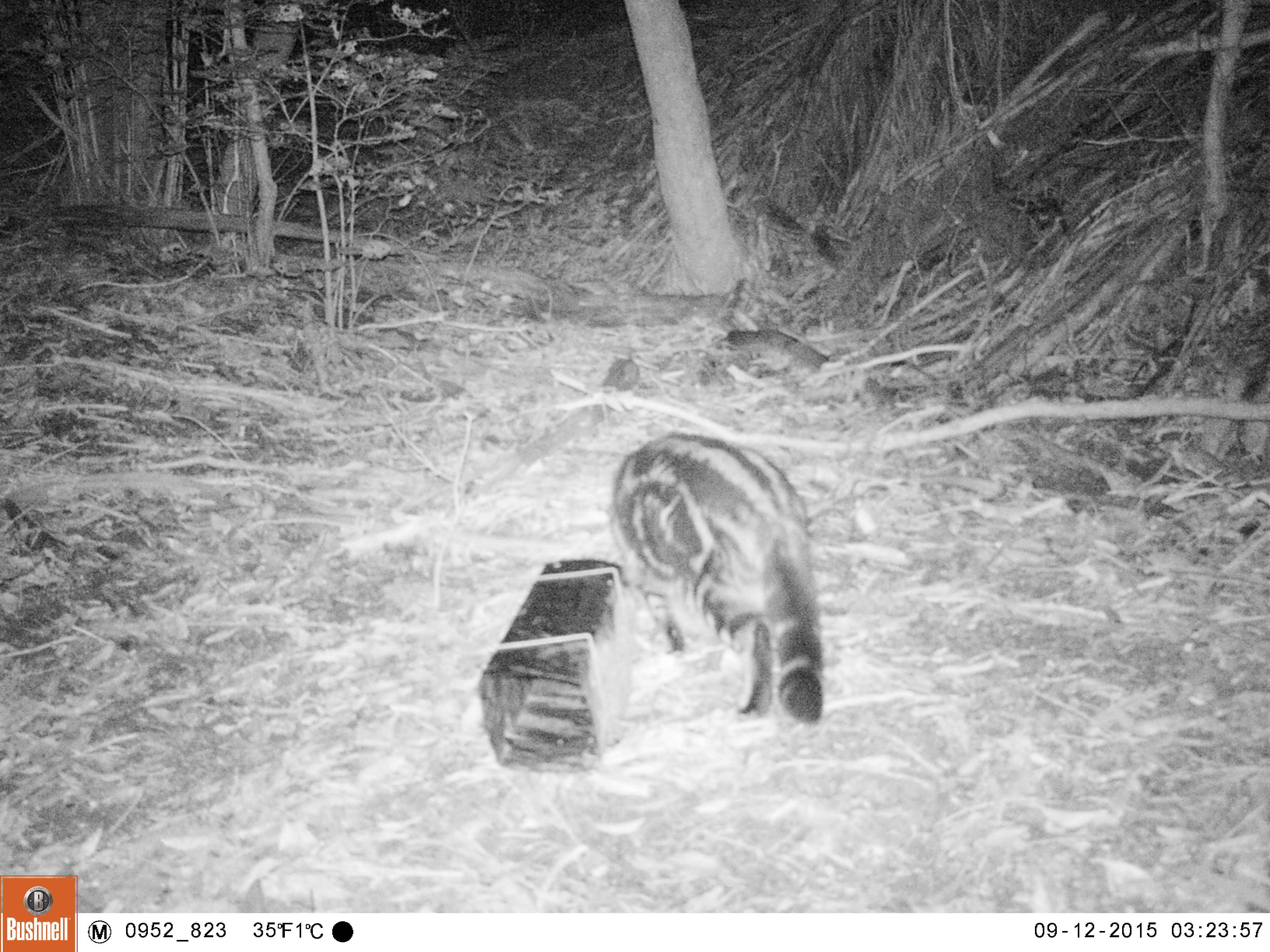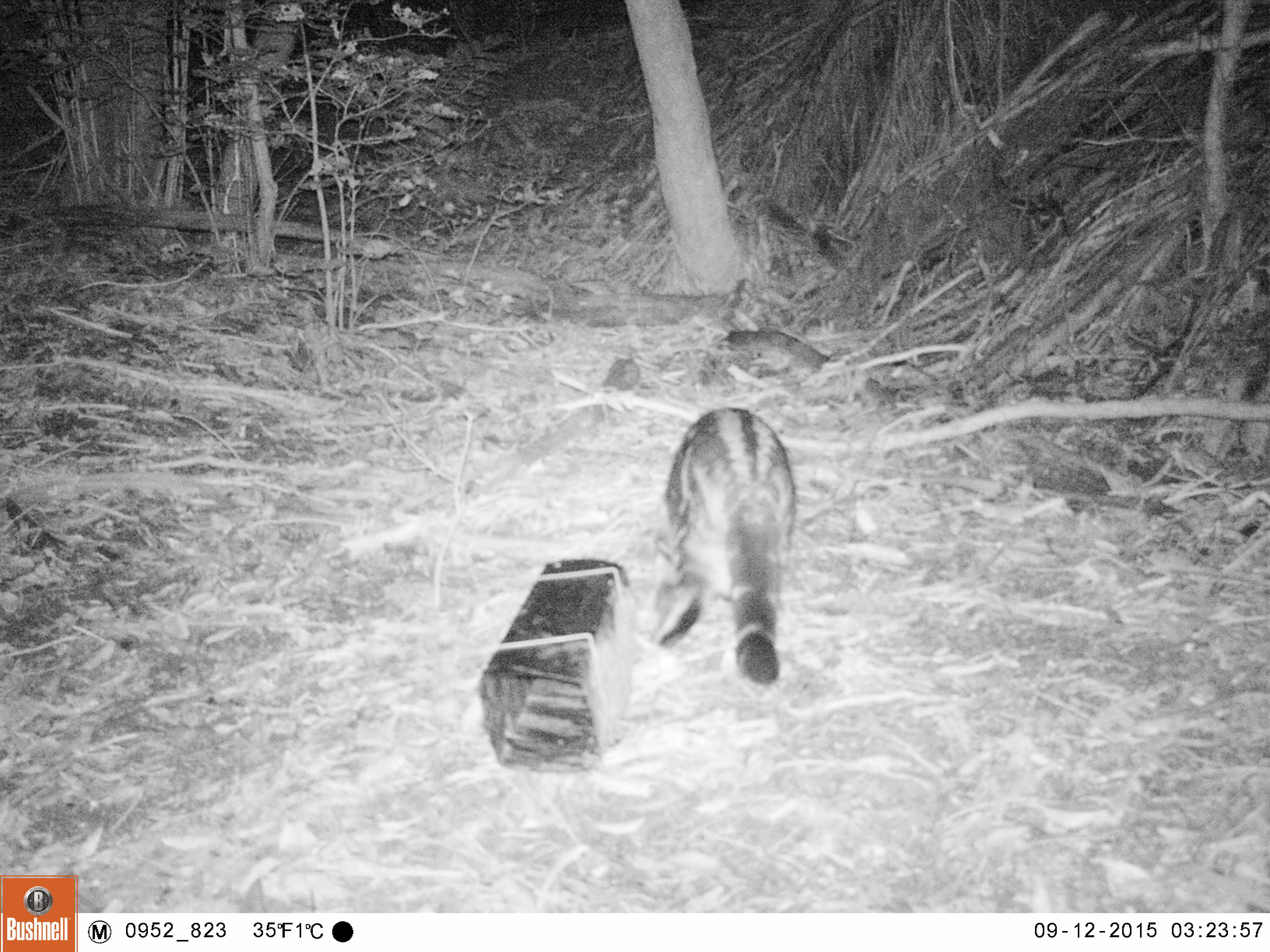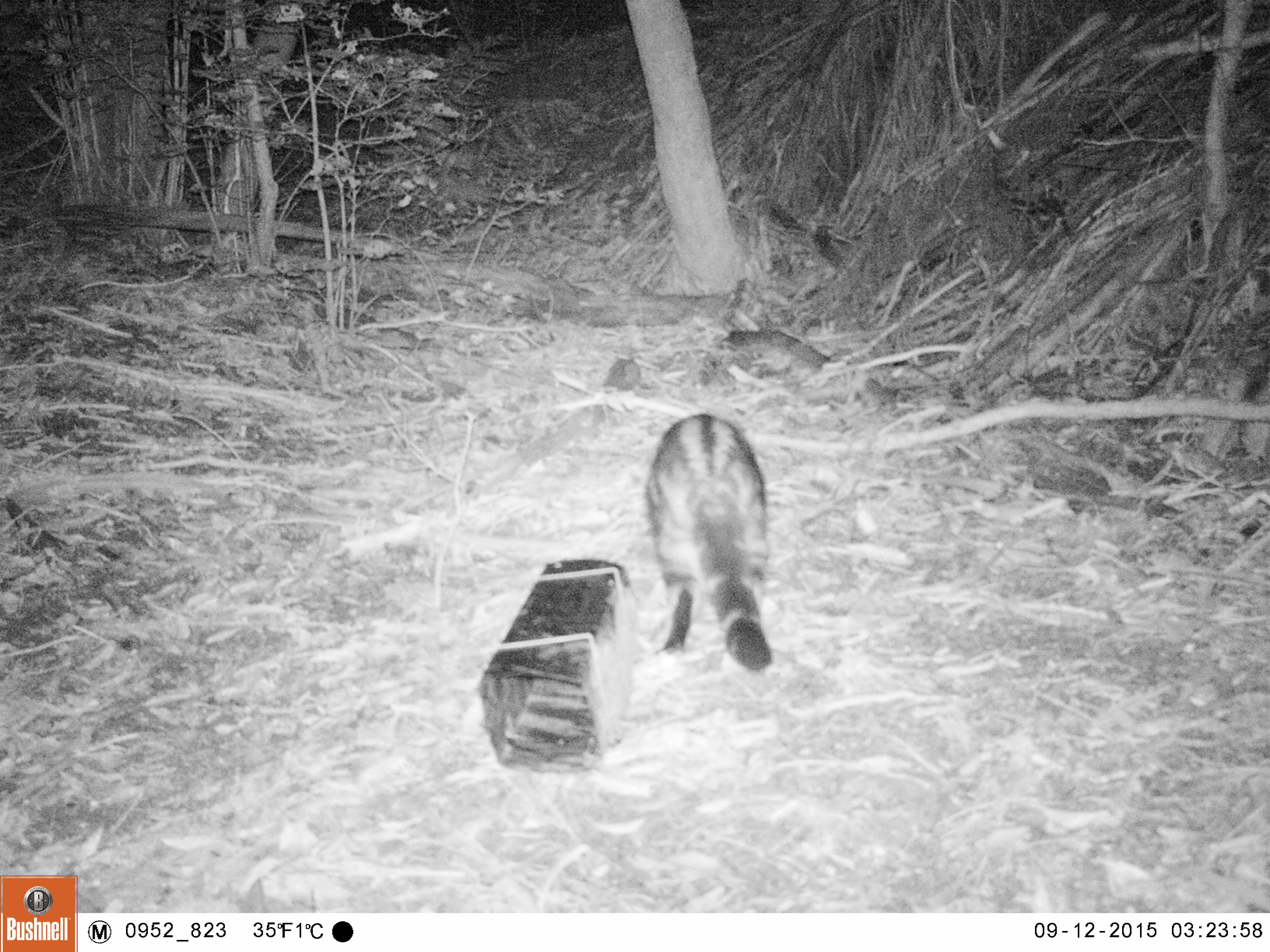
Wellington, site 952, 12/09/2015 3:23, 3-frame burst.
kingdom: Animalia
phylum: Chordata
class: Mammalia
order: Carnivora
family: Felidae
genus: Felis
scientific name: Felis catus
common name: cat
Cat (Felis catus).